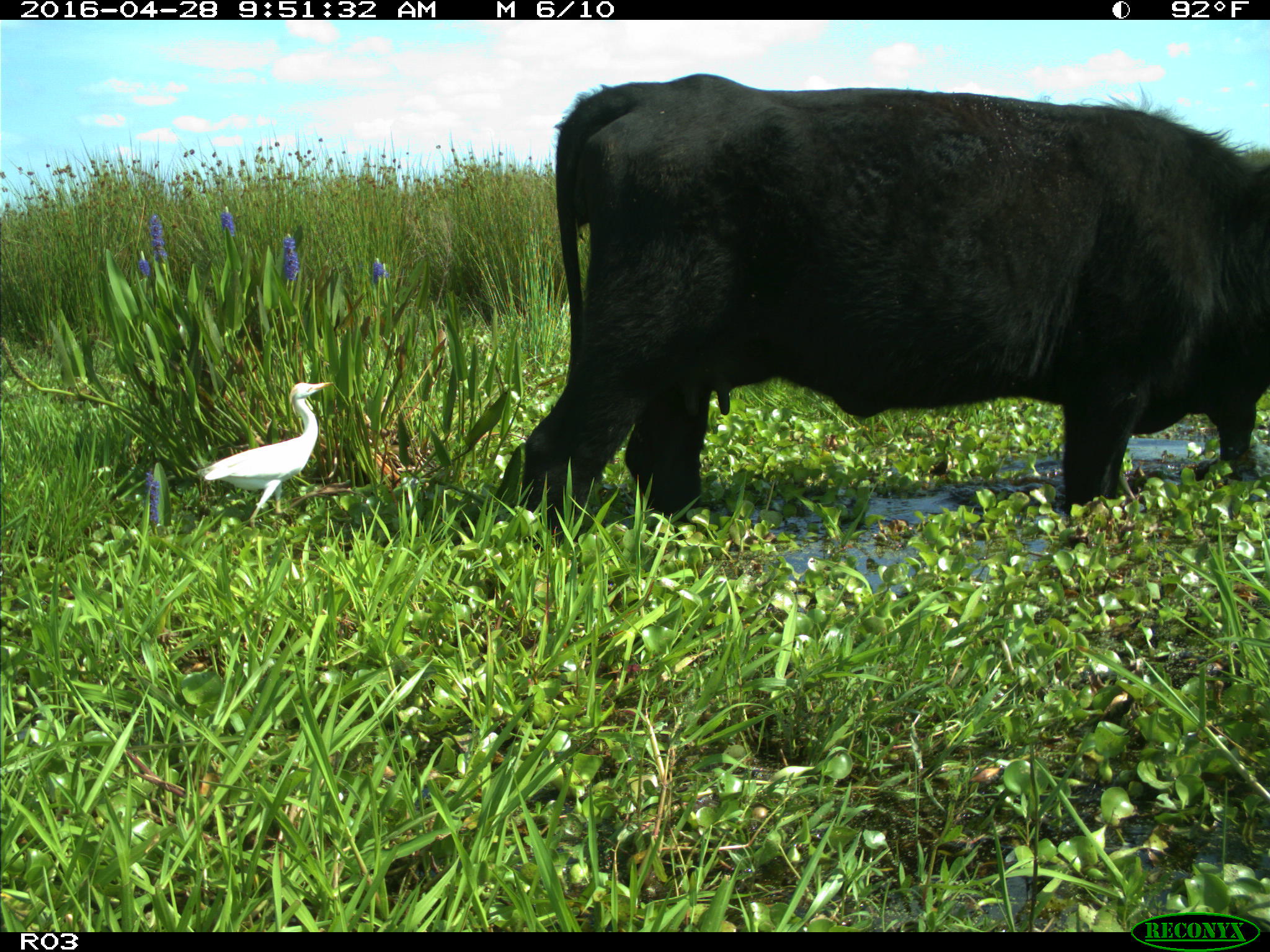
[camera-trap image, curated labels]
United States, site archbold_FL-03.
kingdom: Animalia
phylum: Chordata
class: Mammalia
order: Artiodactyla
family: Bovidae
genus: Bos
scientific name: Bos taurus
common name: domestic cow